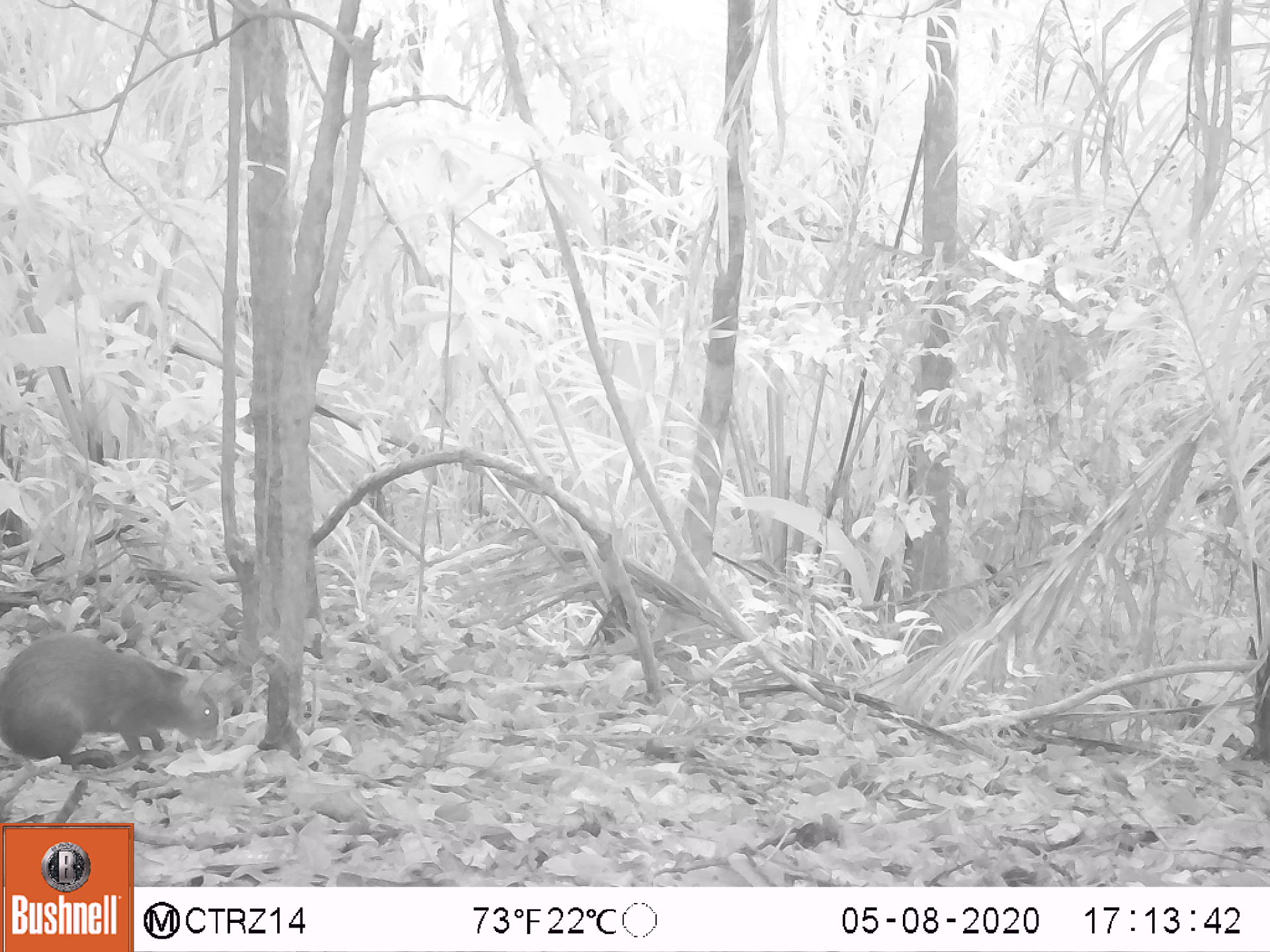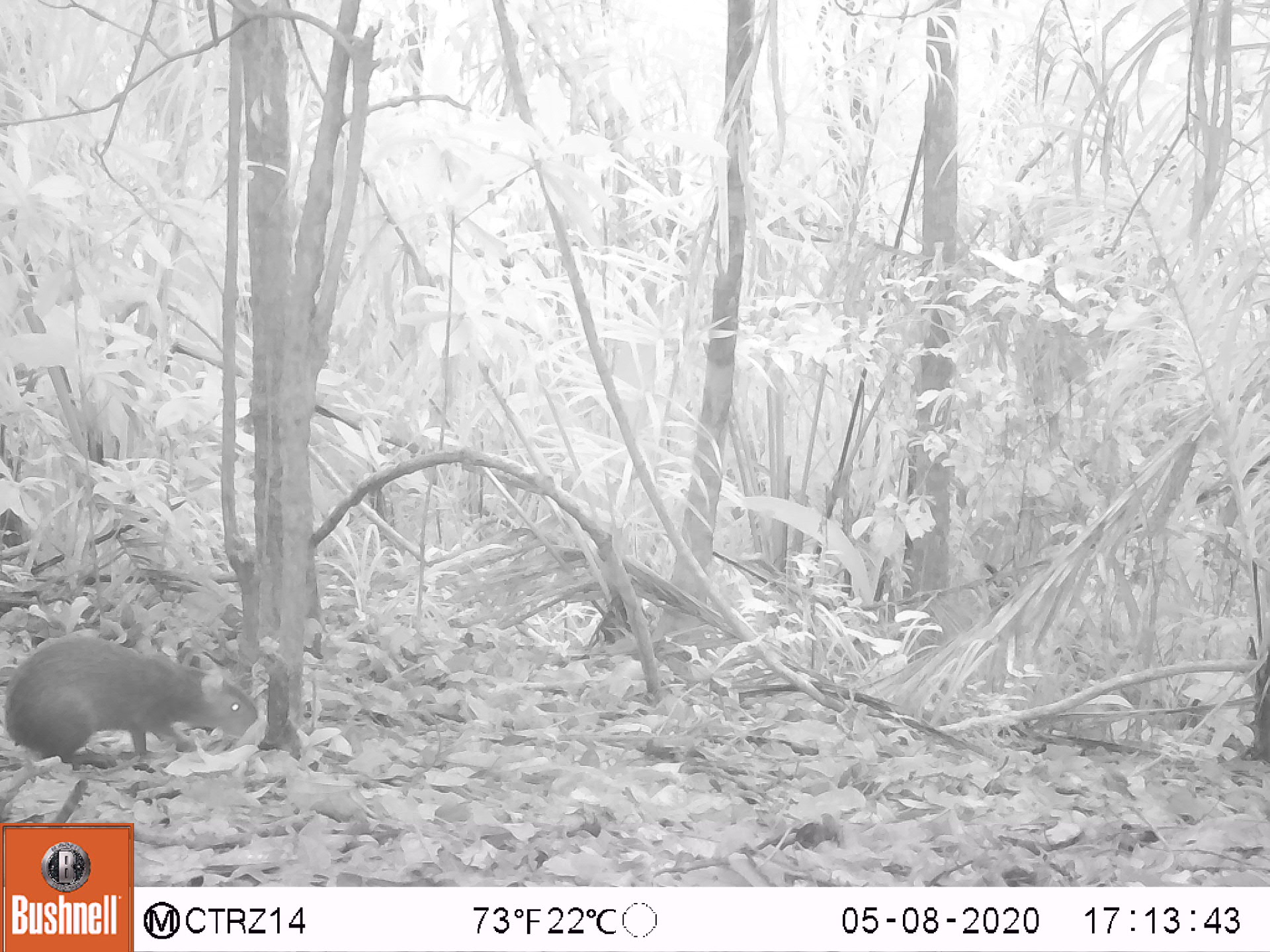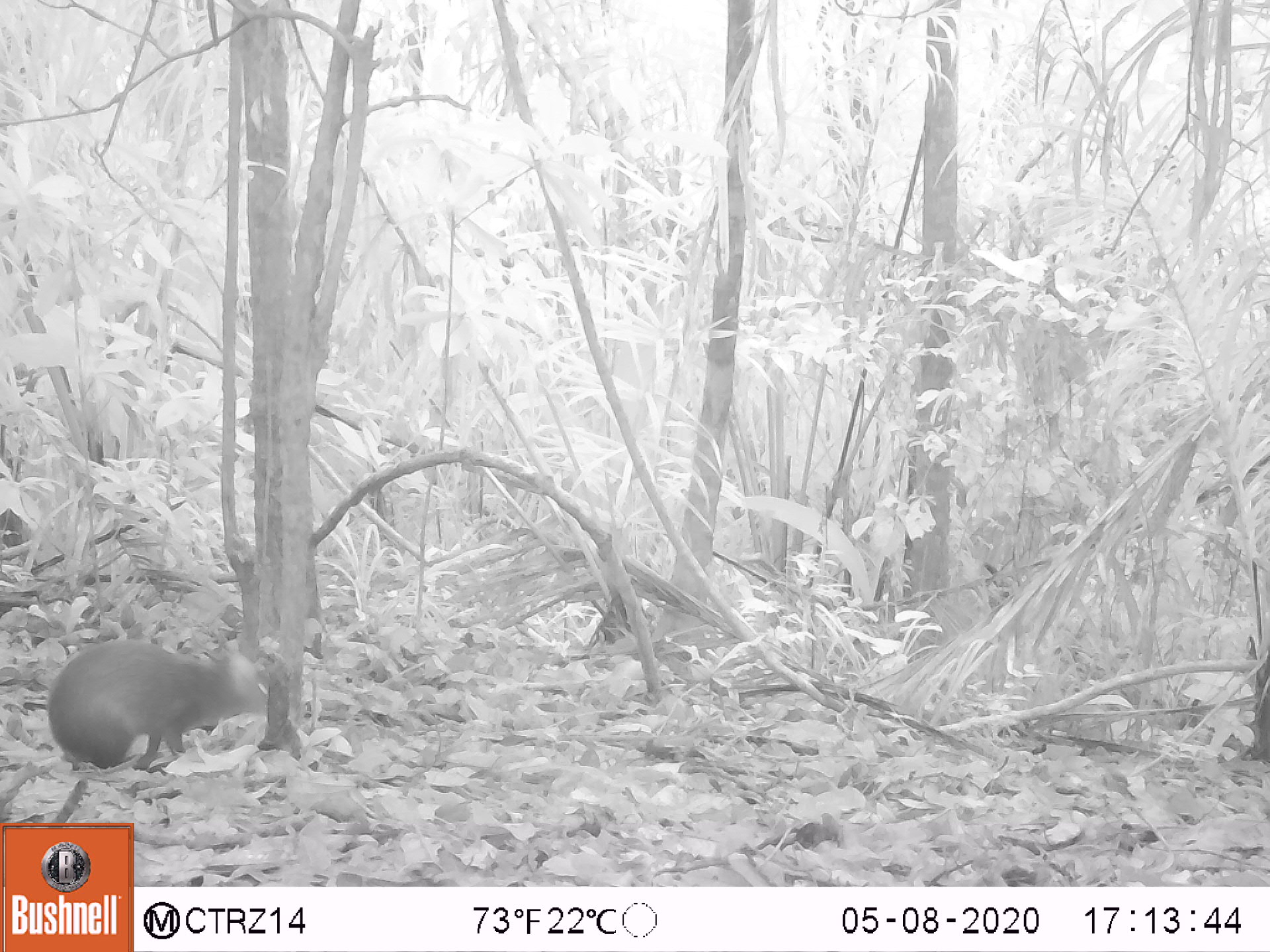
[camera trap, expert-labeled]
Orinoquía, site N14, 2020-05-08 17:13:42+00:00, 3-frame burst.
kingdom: Animalia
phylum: Chordata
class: Mammalia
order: Rodentia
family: Dasyproctidae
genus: Dasyprocta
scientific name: Dasyprocta fuliginosa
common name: black agouti